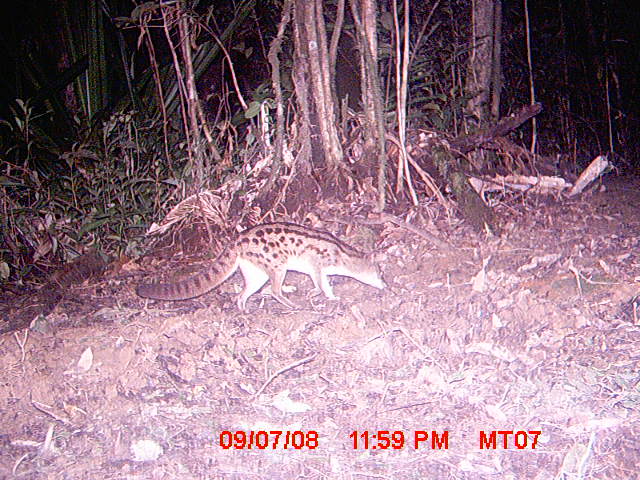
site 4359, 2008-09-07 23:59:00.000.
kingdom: Animalia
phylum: Chordata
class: Mammalia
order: Carnivora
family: Eupleridae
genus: Fossa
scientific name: Fossa fossana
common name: fanaloka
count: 1